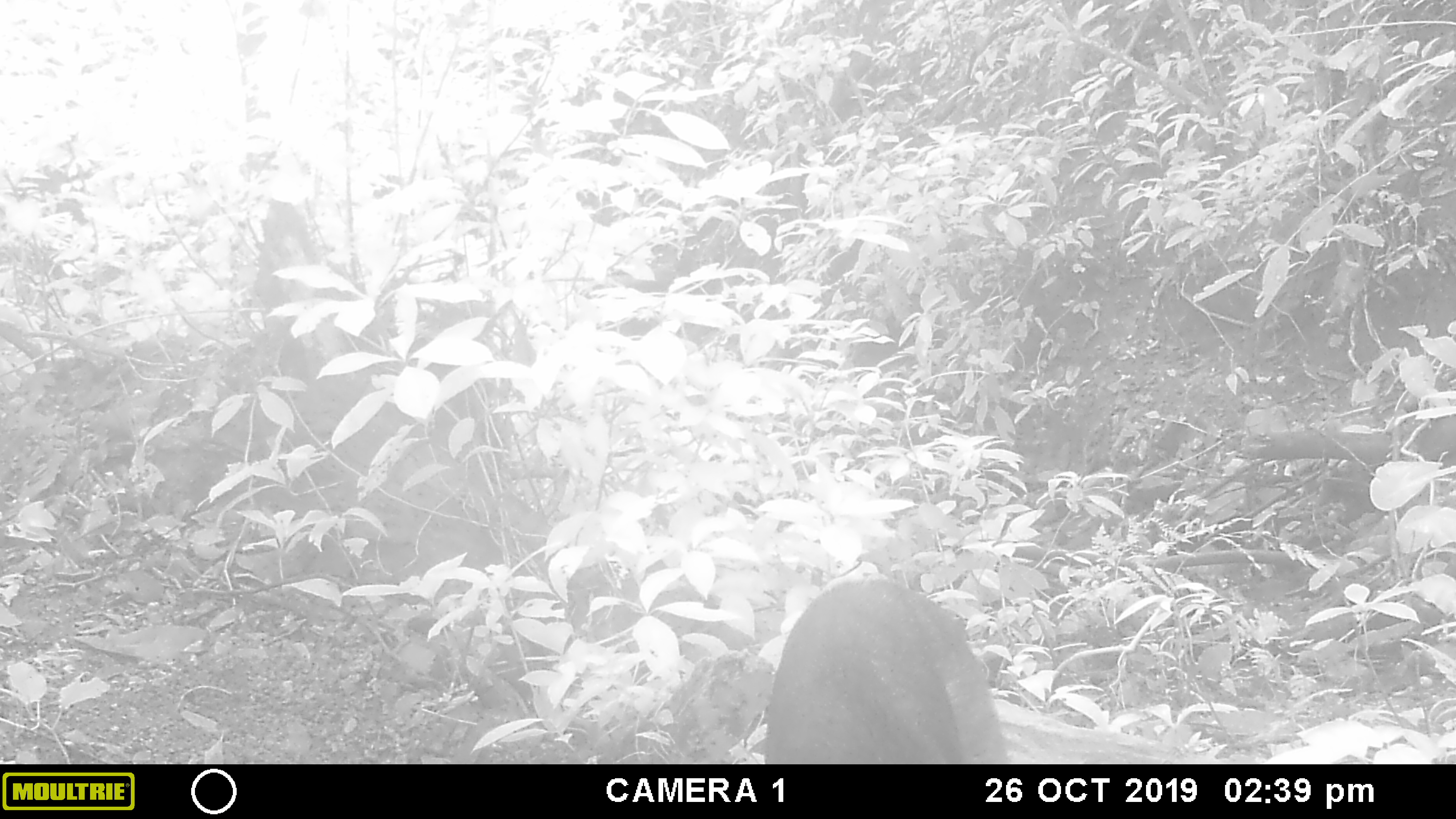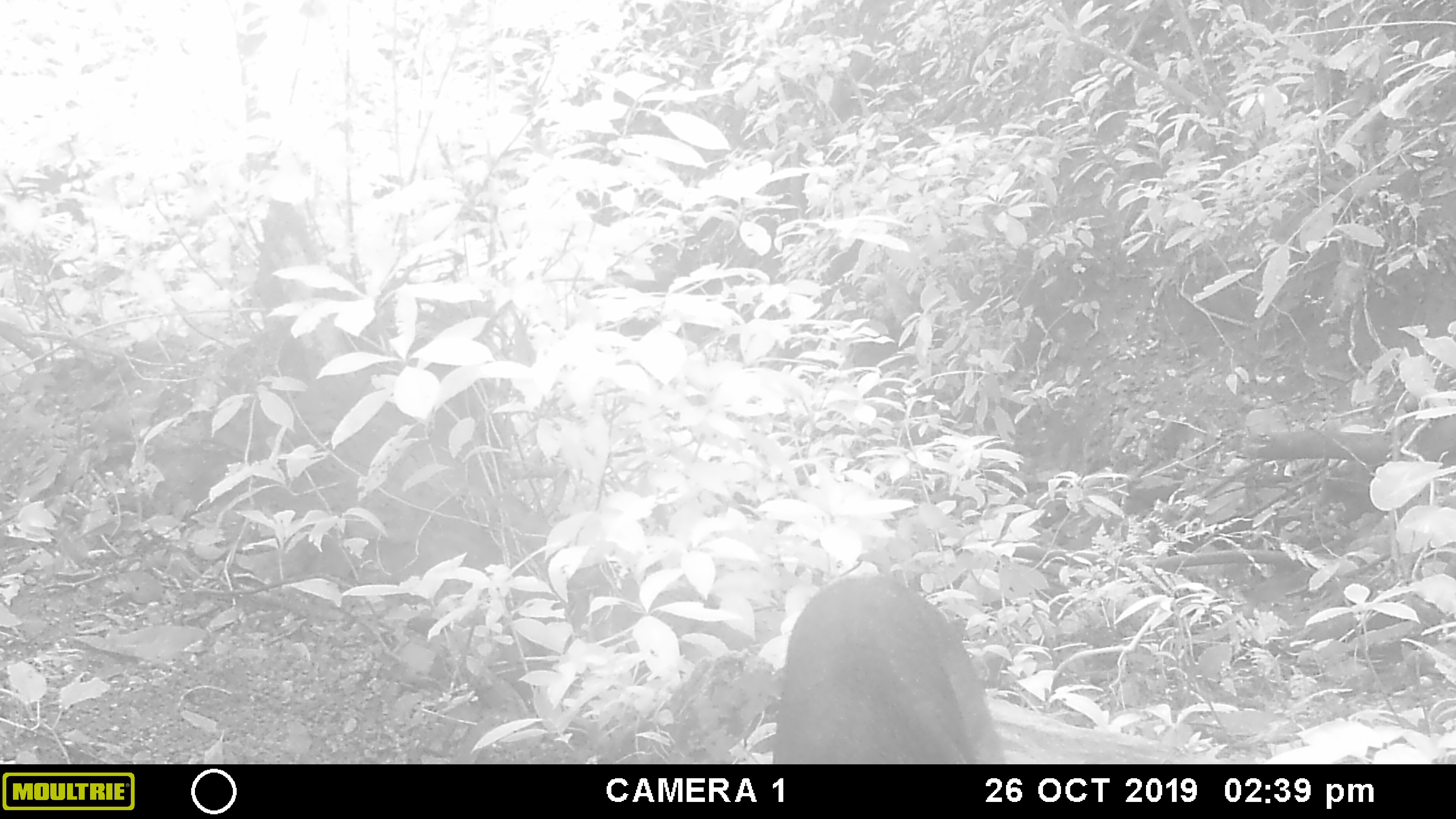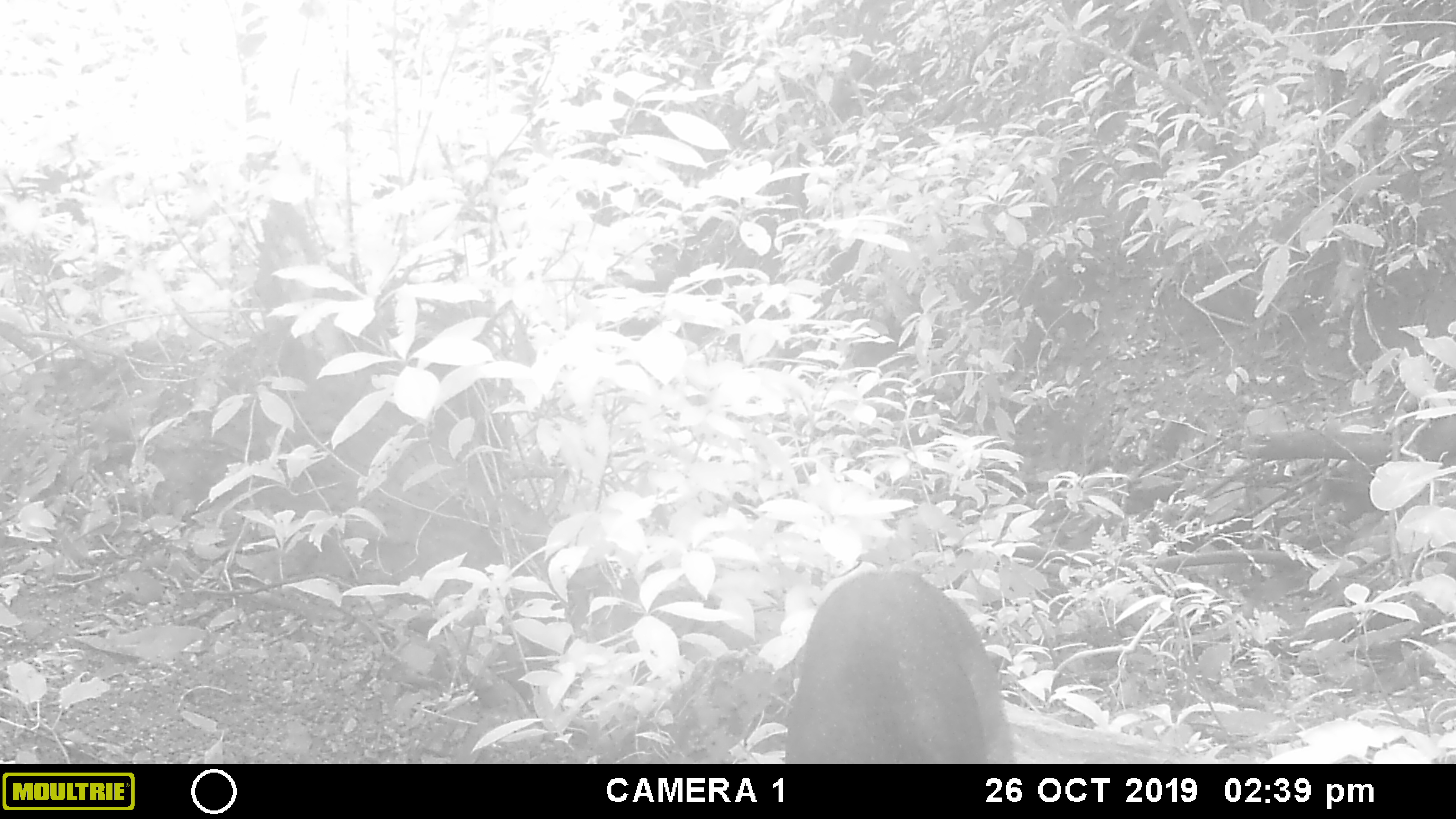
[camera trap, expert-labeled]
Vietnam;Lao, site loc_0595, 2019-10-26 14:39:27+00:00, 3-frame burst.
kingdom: Animalia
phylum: Chordata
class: Mammalia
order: Artiodactyla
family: Suidae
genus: Sus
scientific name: Sus scrofa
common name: eurasian wild pig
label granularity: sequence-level